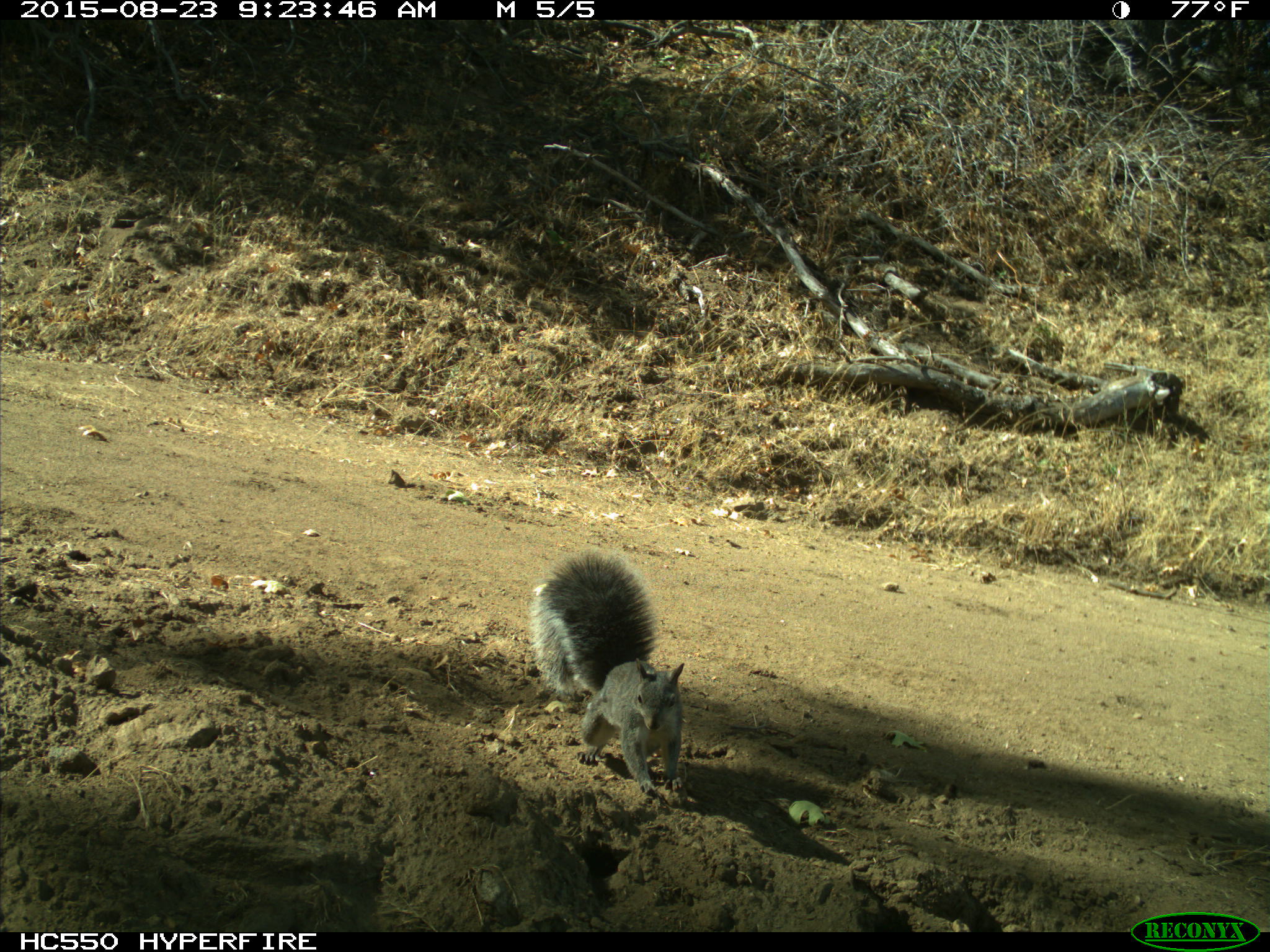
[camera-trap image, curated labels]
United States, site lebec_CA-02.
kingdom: Animalia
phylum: Chordata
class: Mammalia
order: Rodentia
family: Sciuridae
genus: Sciurus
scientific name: Sciurus carolinensis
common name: eastern gray squirrel